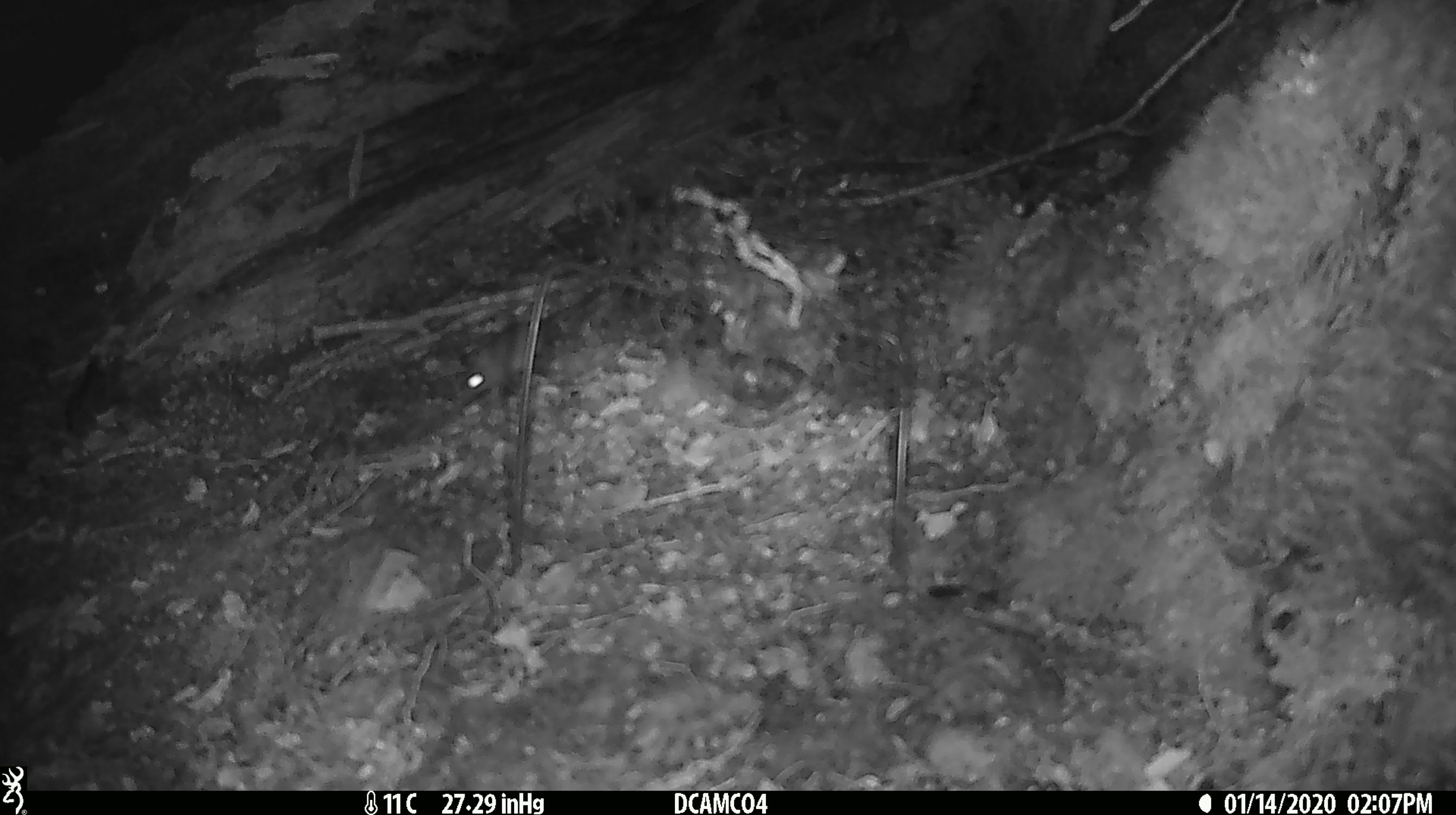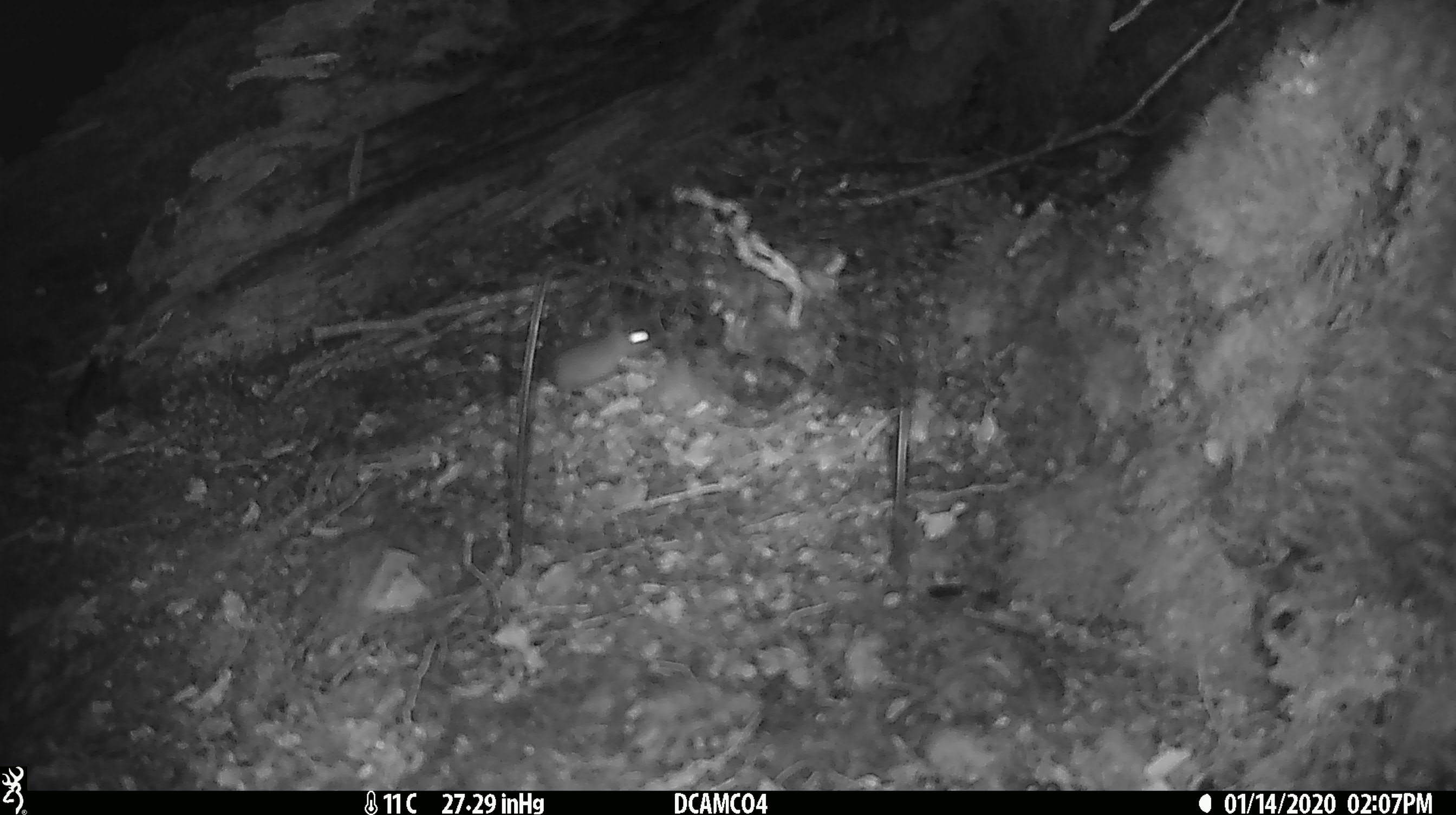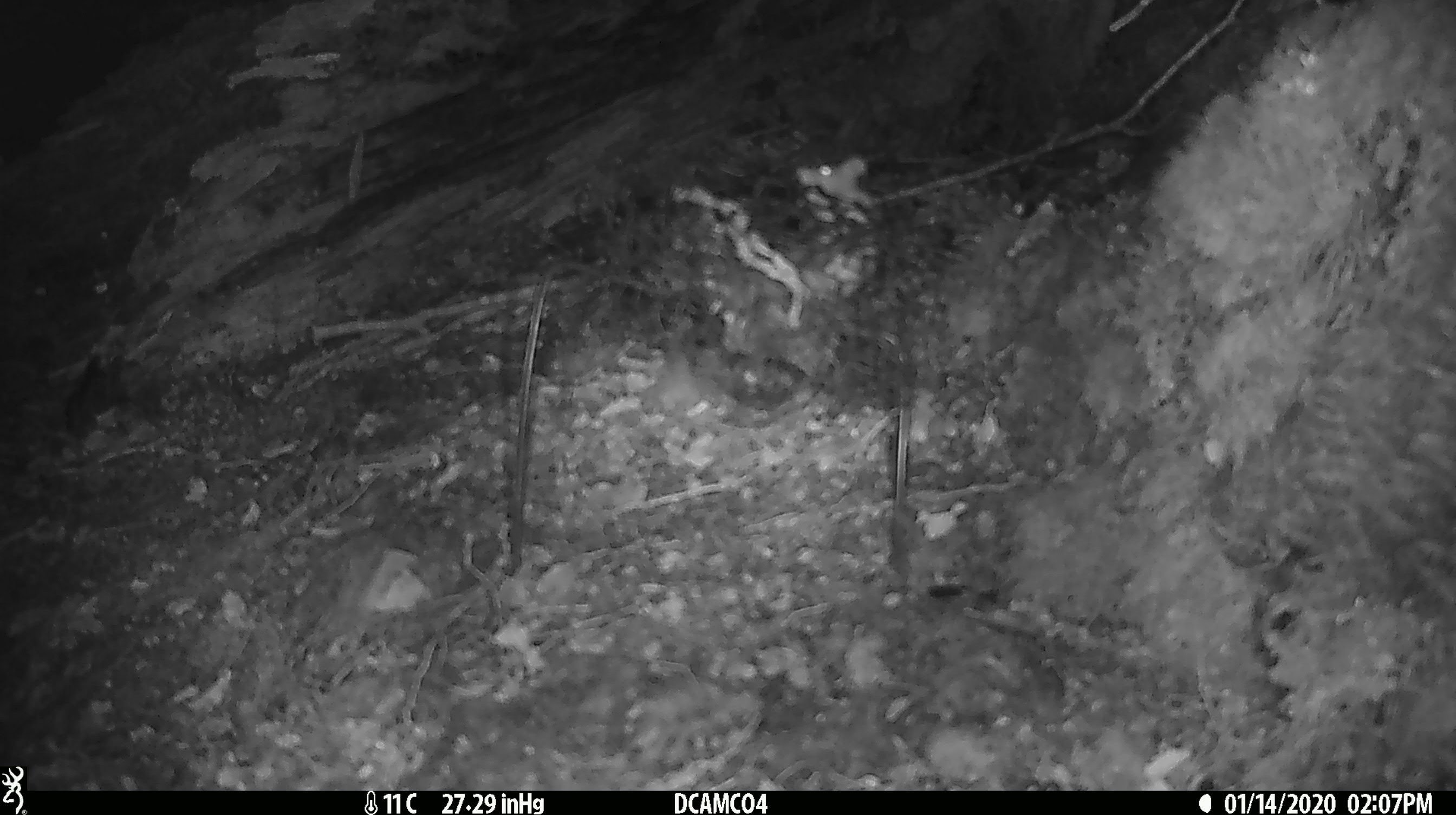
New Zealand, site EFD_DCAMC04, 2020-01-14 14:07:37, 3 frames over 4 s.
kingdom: Animalia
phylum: Chordata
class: Mammalia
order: Rodentia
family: Muridae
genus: Mus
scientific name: Mus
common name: mouse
Mouse (Mus).